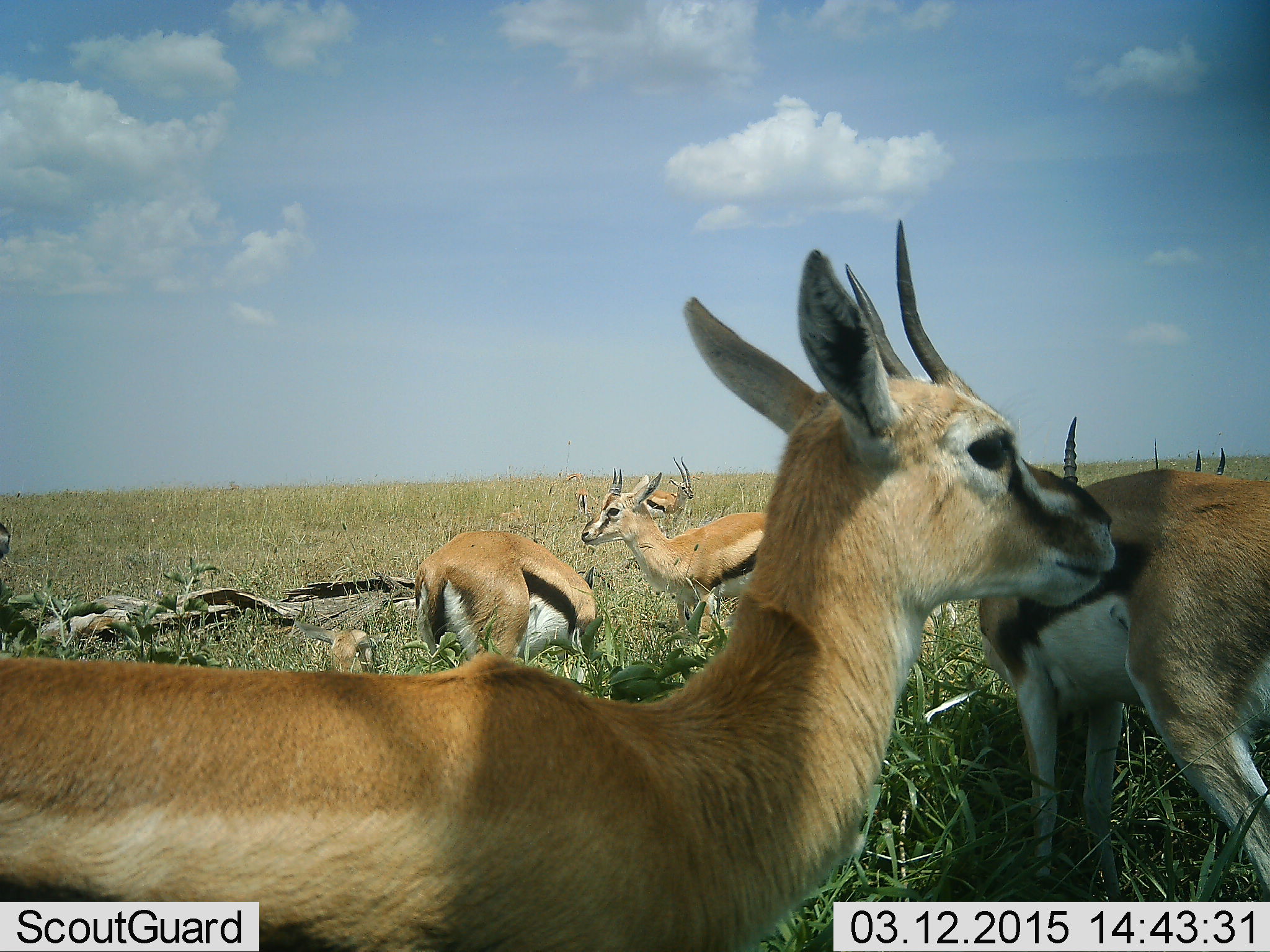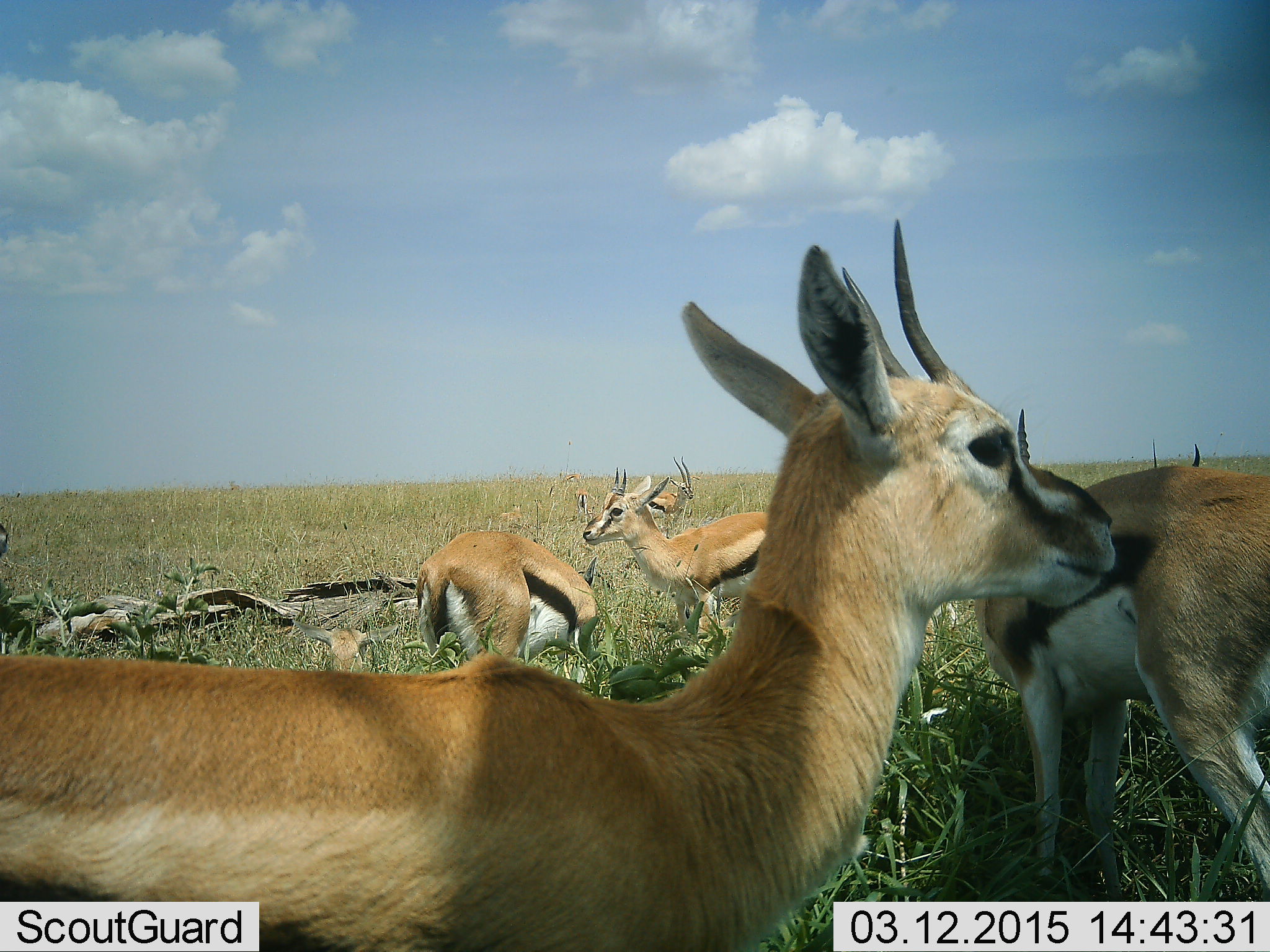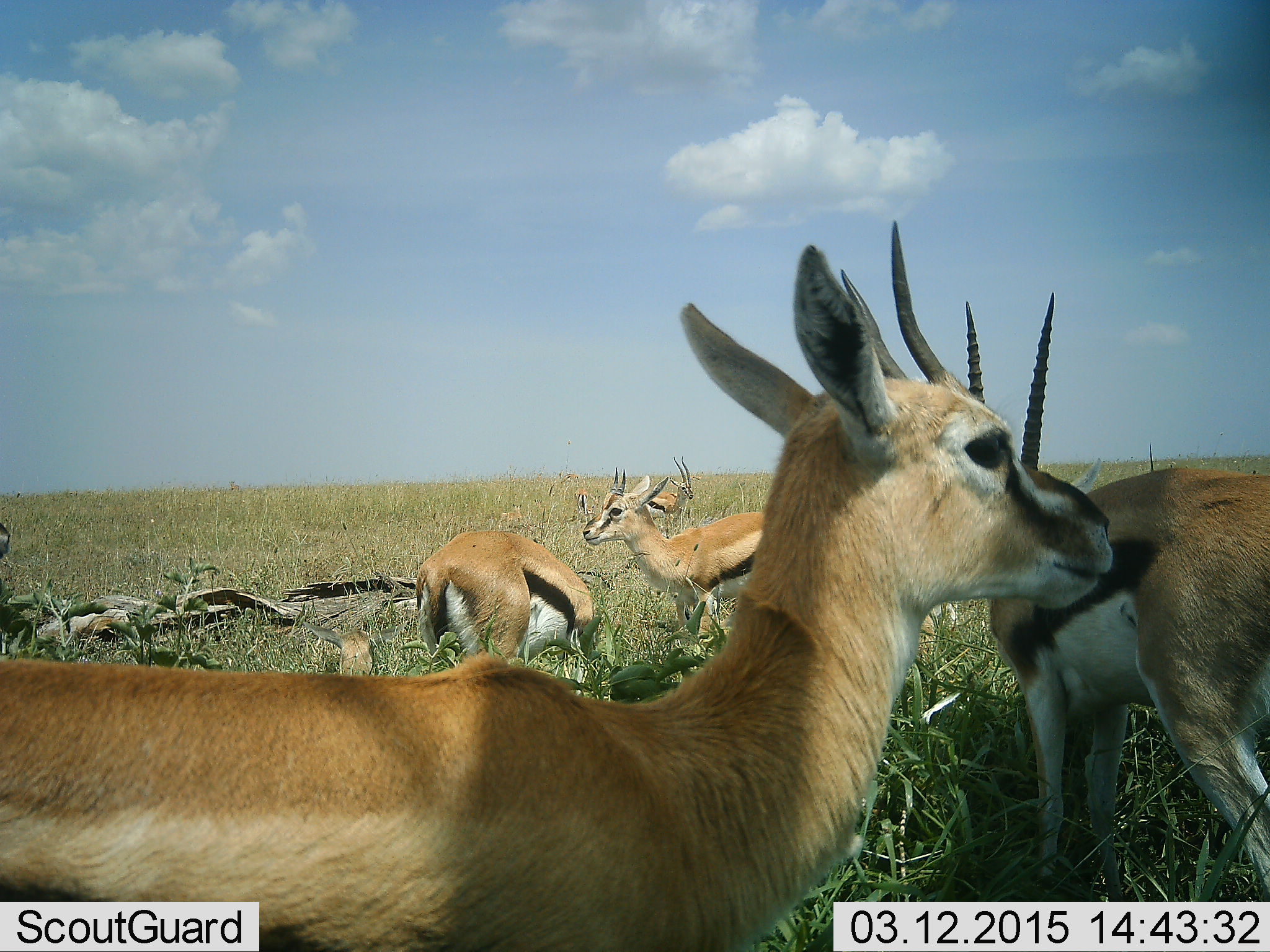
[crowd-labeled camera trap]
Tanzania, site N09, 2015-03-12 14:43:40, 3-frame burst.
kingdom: Animalia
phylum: Chordata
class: Mammalia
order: Artiodactyla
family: Bovidae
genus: Eudorcas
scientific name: Eudorcas thomsonii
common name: thomson's gazelle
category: gazellethomsons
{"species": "gazellethomsons (thomson's gazelle) (Eudorcas thomsonii)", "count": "7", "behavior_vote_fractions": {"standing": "80%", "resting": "60%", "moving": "10%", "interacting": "10%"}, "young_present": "20%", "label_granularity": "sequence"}